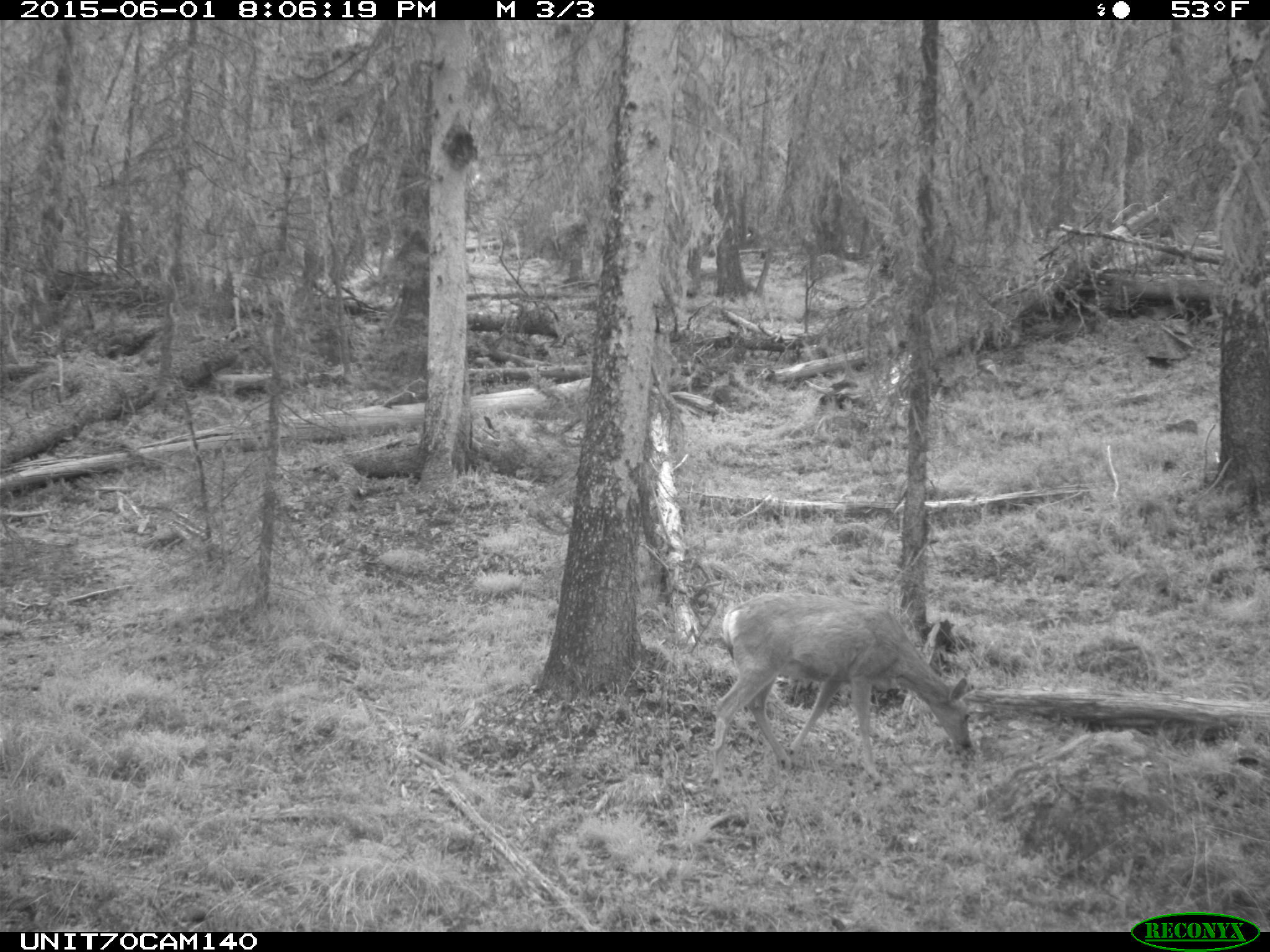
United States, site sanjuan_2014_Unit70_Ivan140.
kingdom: Animalia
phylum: Chordata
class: Mammalia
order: Artiodactyla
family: Cervidae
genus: Odocoileus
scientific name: Odocoileus hemionus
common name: mule deer